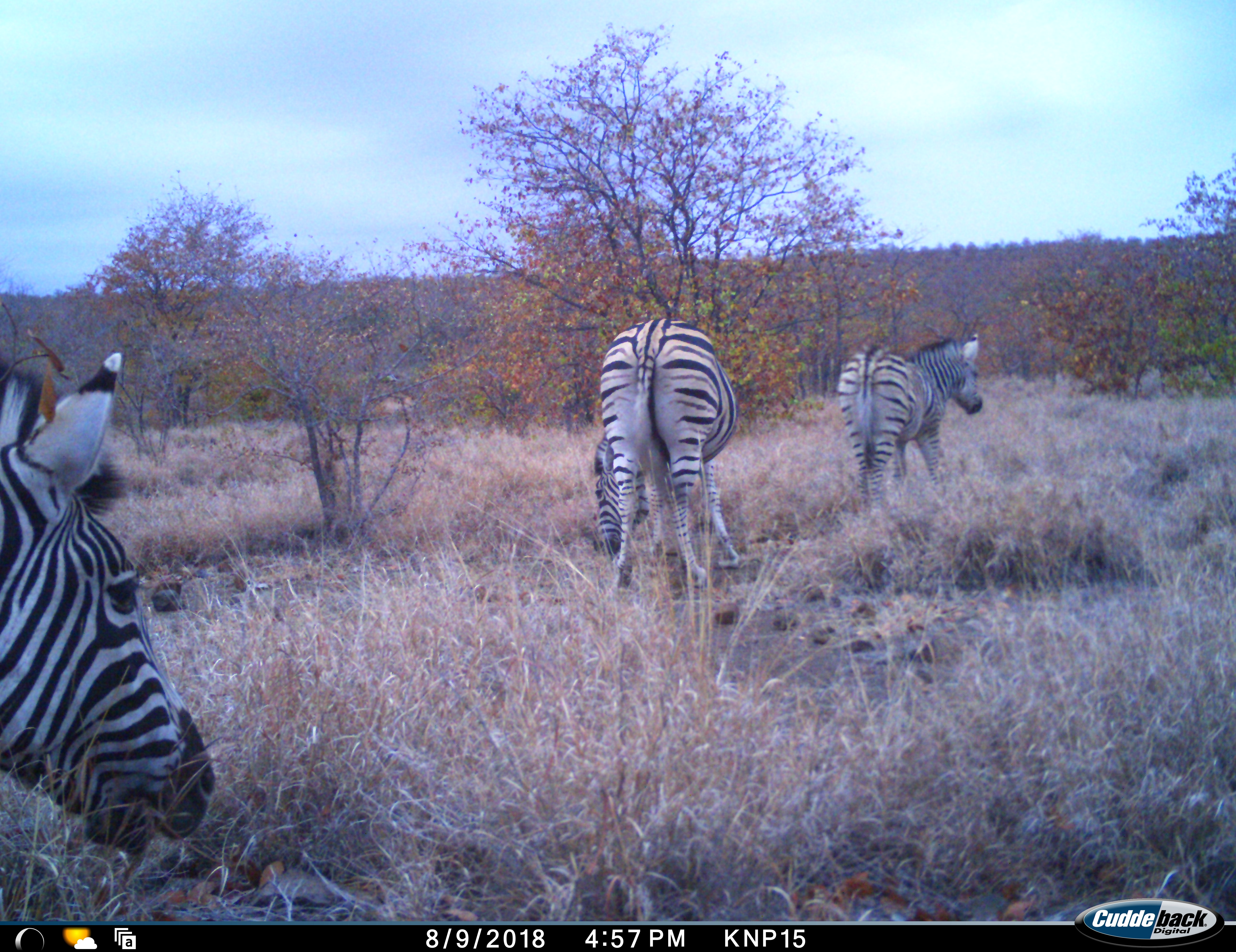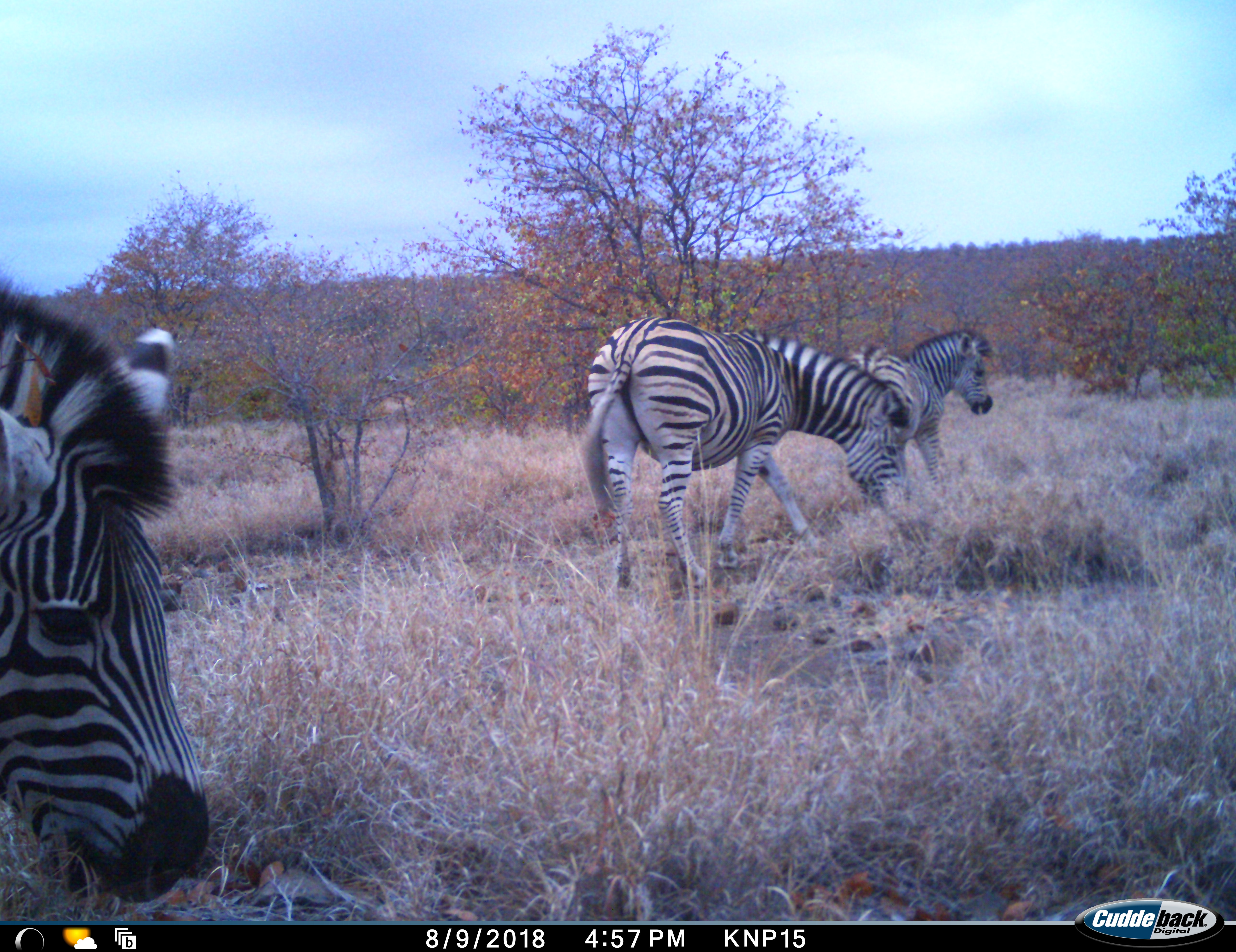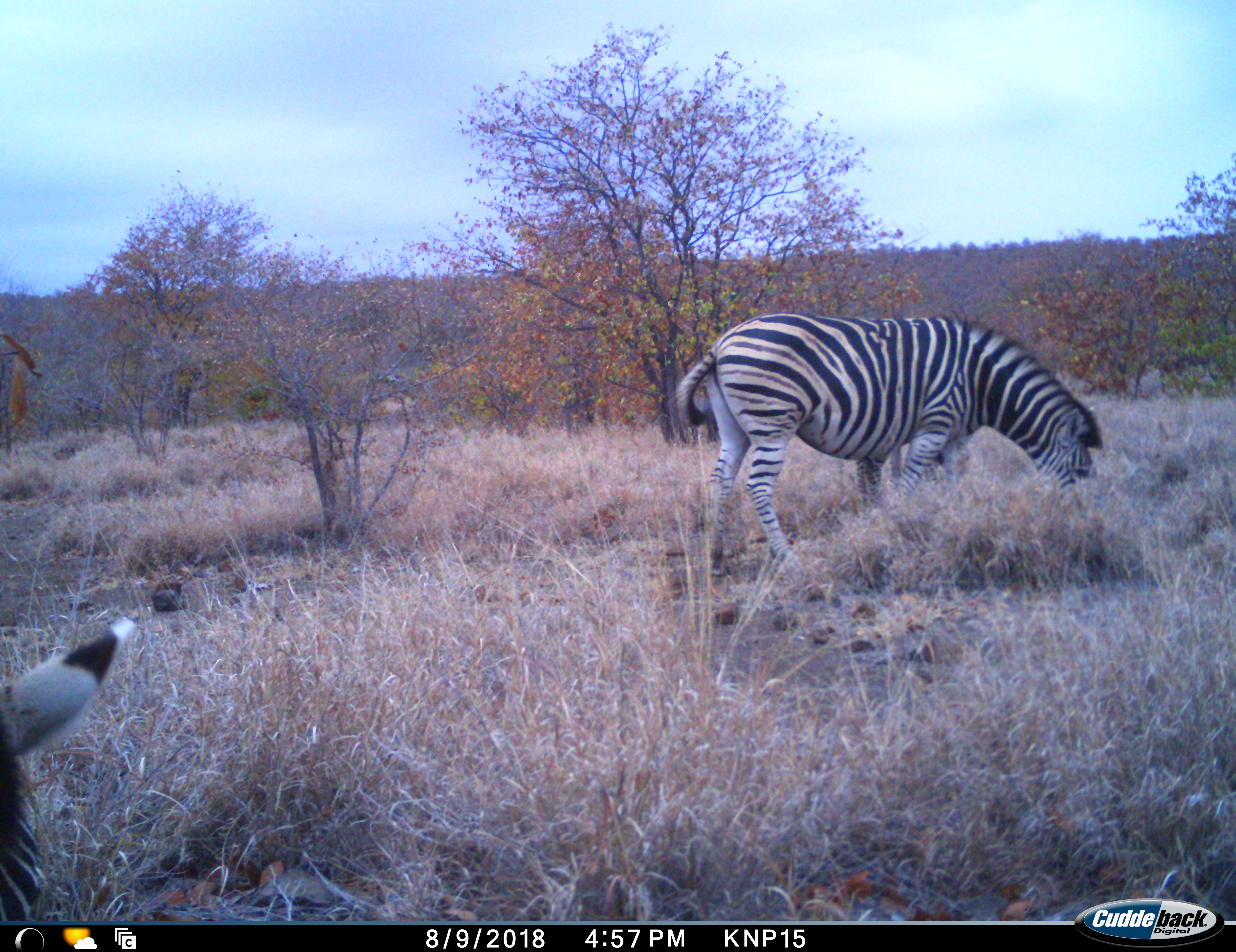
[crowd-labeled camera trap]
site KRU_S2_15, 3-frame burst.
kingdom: Animalia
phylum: Chordata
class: Mammalia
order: Perissodactyla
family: Equidae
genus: Equus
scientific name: Equus quagga burchellii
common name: burchell's zebra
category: zebraburchells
Zebraburchells (burchell's zebra) (Equus quagga burchellii), count 3. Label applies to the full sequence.